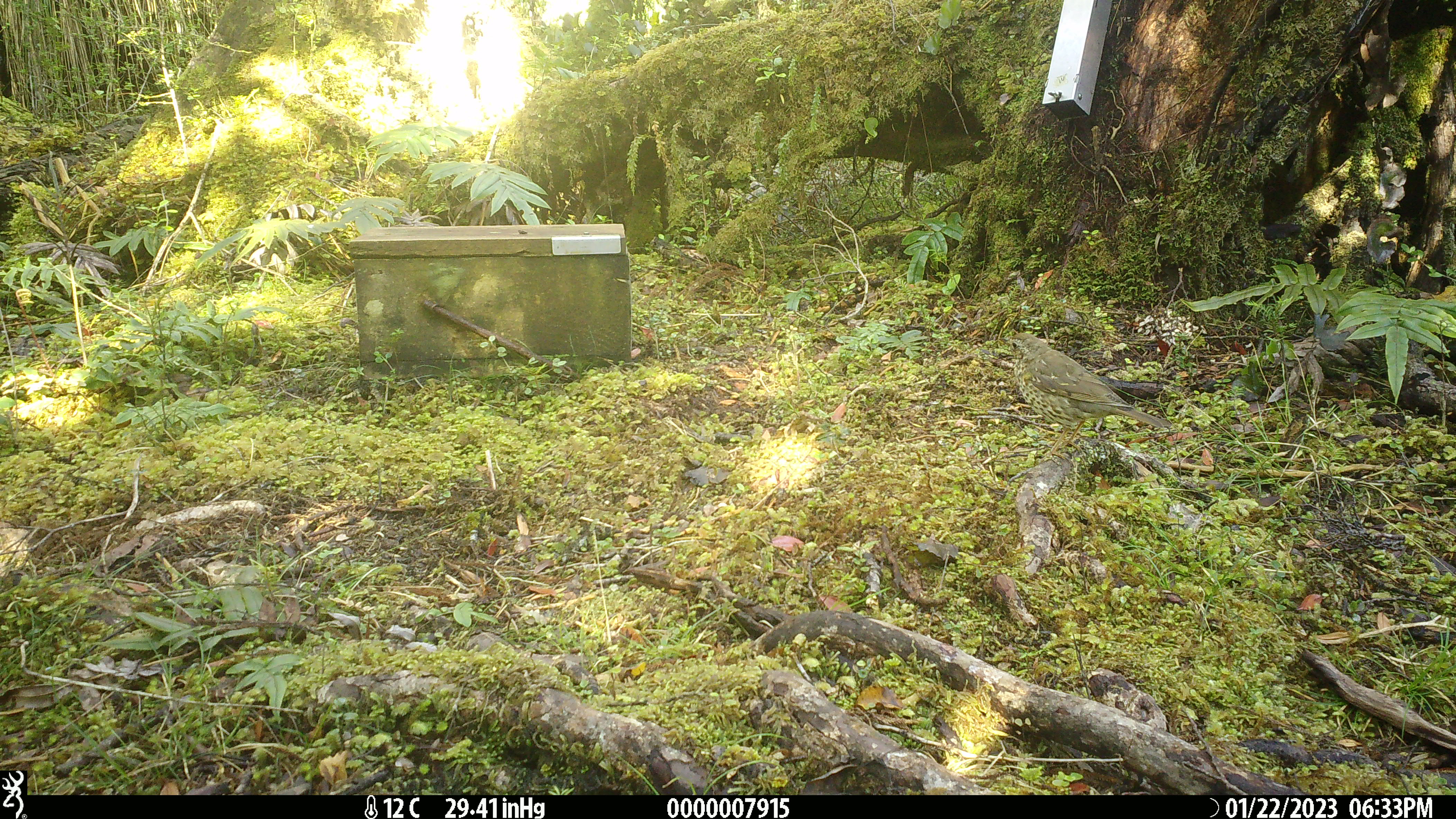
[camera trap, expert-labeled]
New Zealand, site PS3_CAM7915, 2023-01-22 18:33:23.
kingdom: Animalia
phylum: Chordata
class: Aves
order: Passeriformes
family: Turdidae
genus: Turdus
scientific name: Turdus philomelos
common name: song thrush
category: thrush